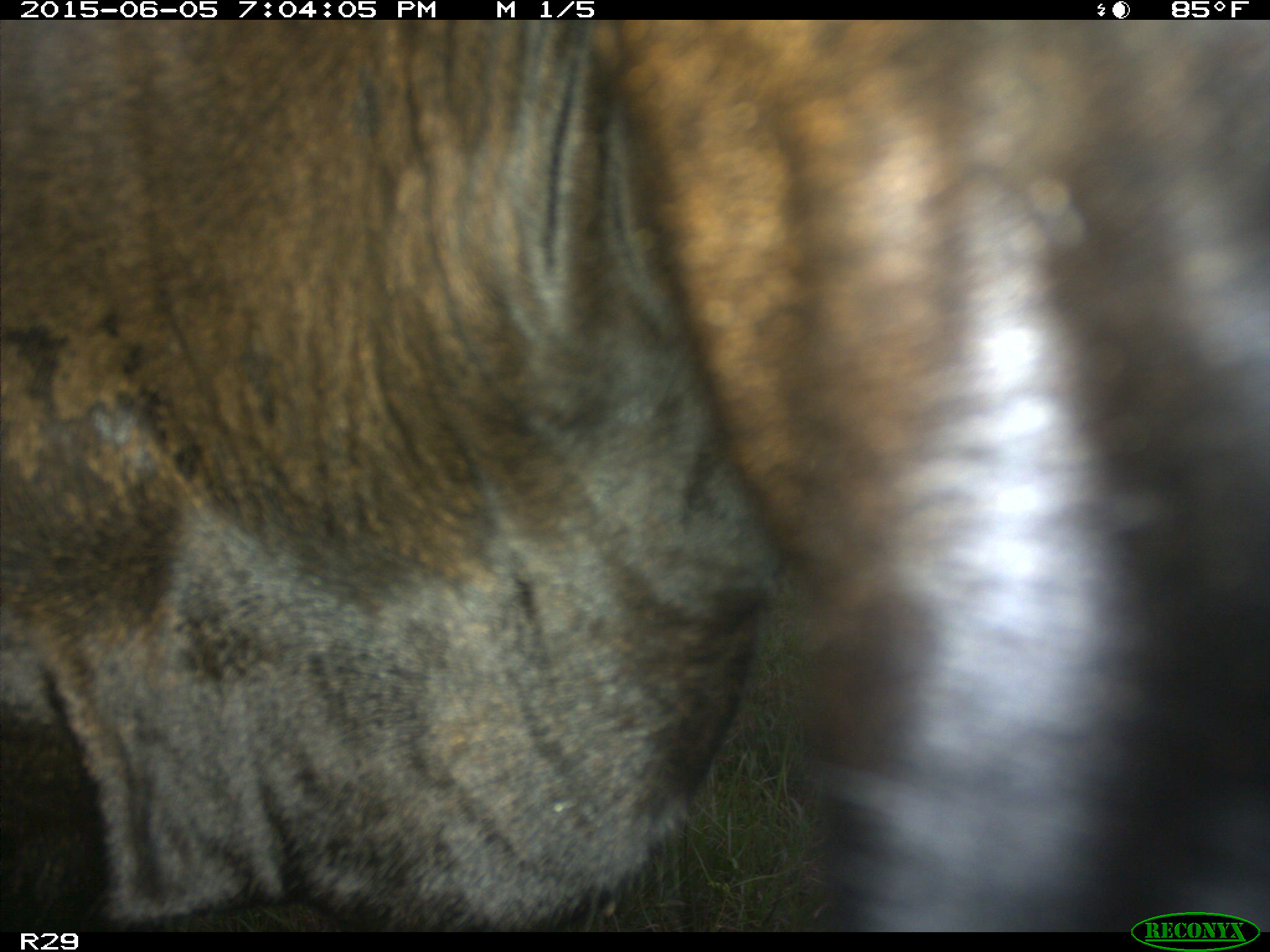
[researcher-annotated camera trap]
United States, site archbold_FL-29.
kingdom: Animalia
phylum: Chordata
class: Mammalia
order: Artiodactyla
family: Bovidae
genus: Bos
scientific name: Bos taurus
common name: domestic cow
Bos taurus (domestic cow).